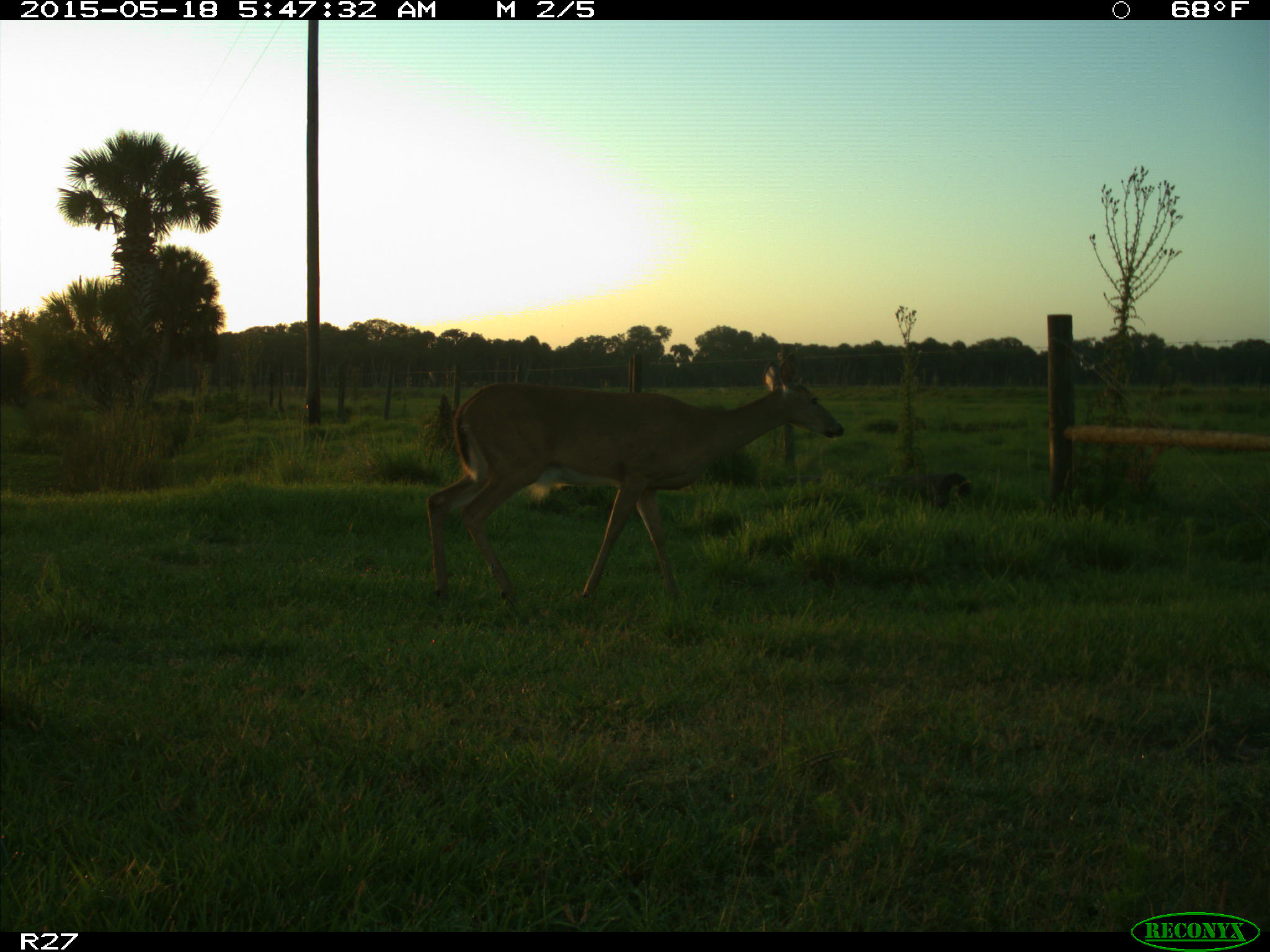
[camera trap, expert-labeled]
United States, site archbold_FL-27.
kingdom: Animalia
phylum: Chordata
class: Mammalia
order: Artiodactyla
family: Cervidae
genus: Odocoileus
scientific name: Odocoileus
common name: deer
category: unidentified deer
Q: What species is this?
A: Unidentified deer (deer) (Odocoileus).